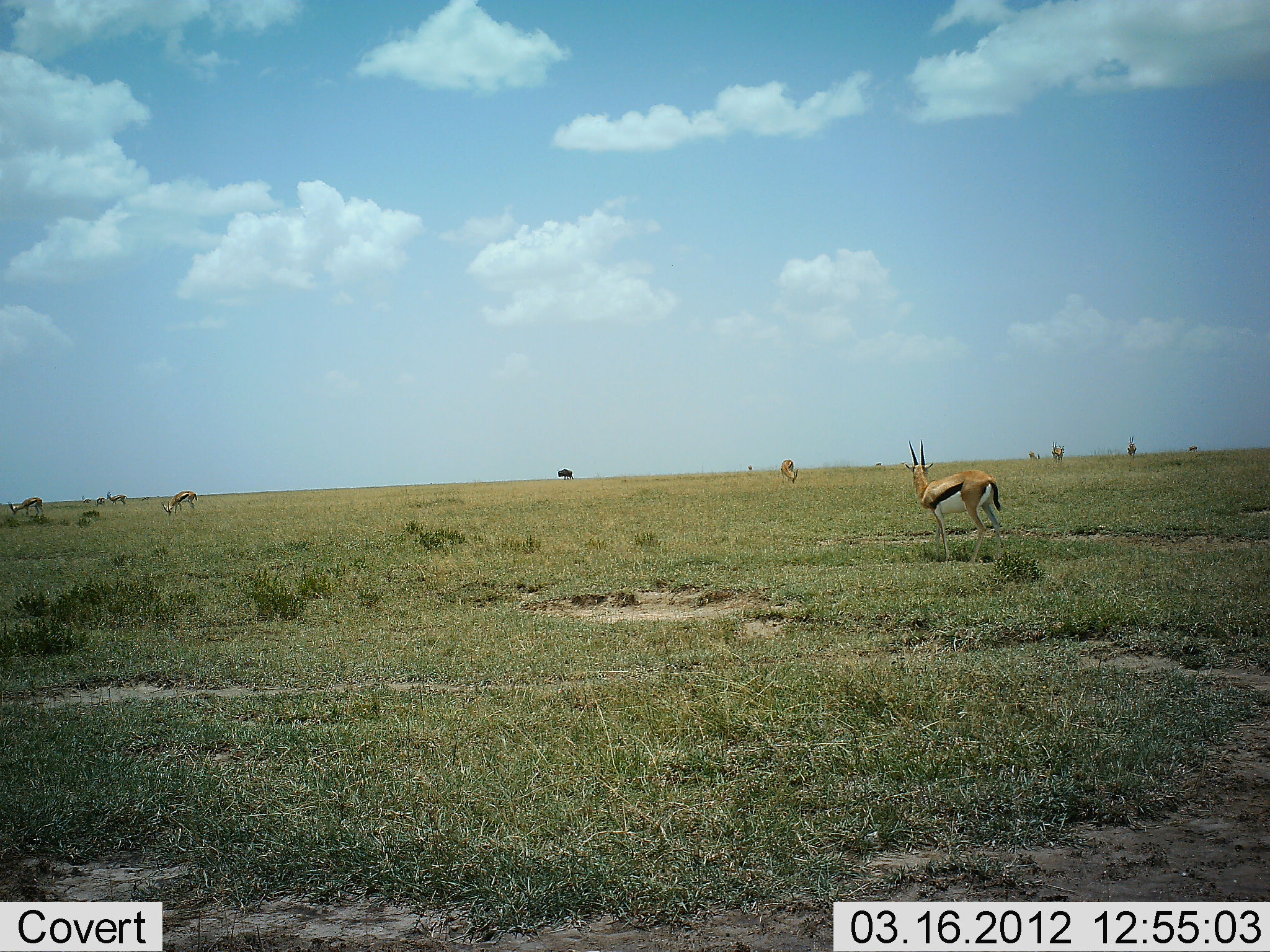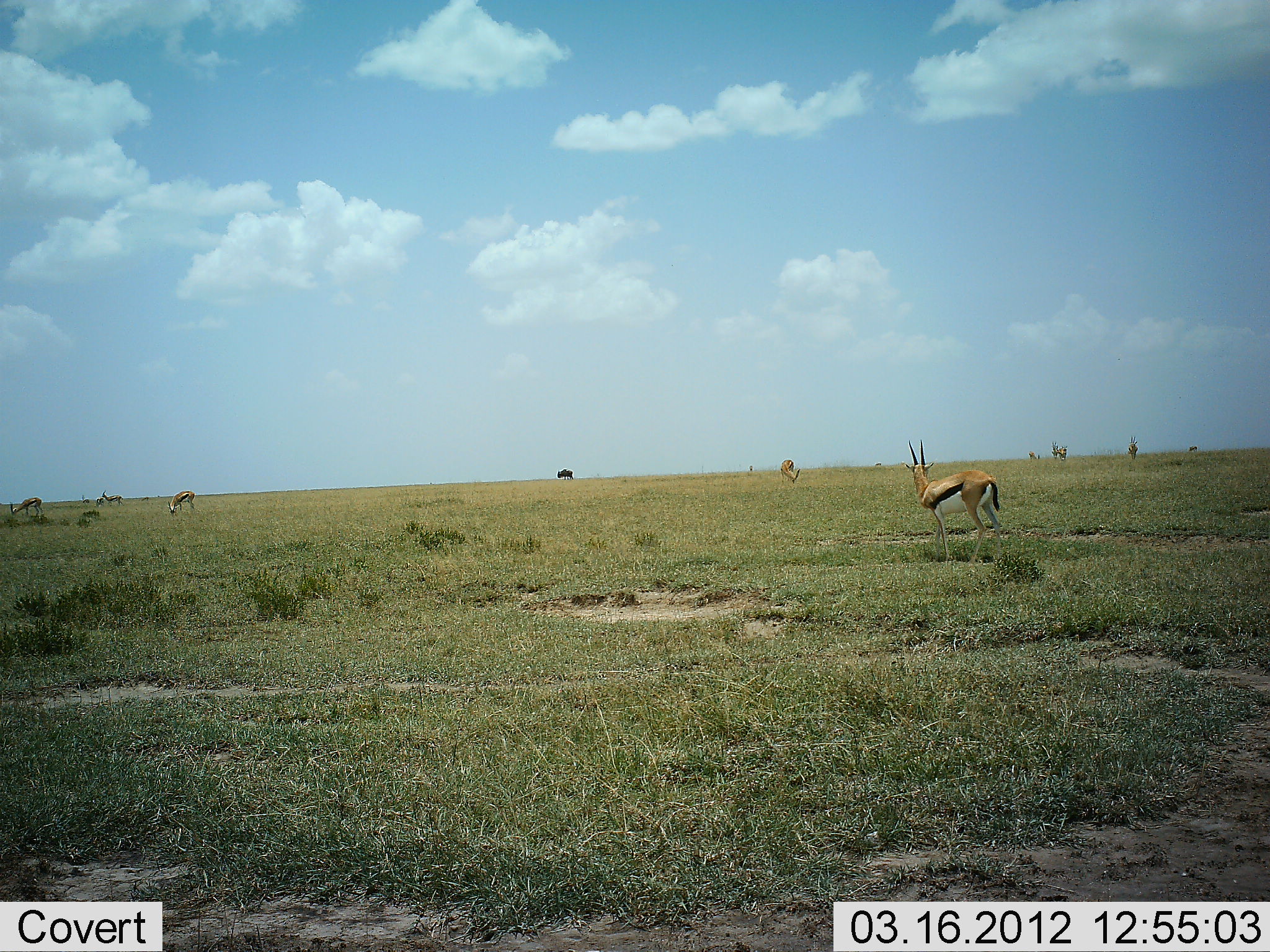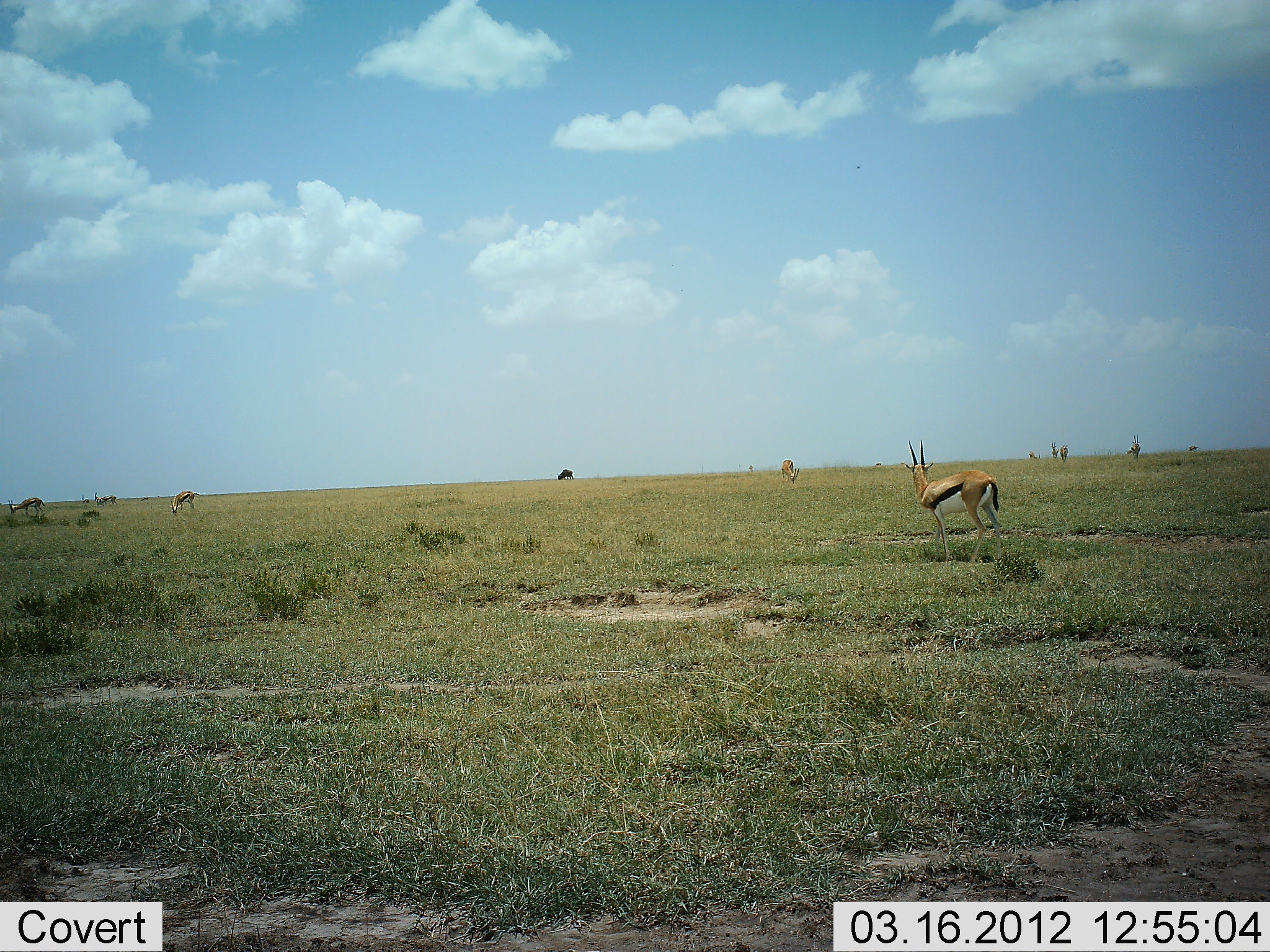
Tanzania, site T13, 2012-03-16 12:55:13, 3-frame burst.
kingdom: Animalia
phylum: Chordata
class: Mammalia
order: Artiodactyla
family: Bovidae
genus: Eudorcas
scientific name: Eudorcas thomsonii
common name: thomson's gazelle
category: gazellethomsons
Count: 9.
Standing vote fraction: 86%.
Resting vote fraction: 0%.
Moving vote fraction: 19%.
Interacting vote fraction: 0%.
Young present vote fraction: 0%.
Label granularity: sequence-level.